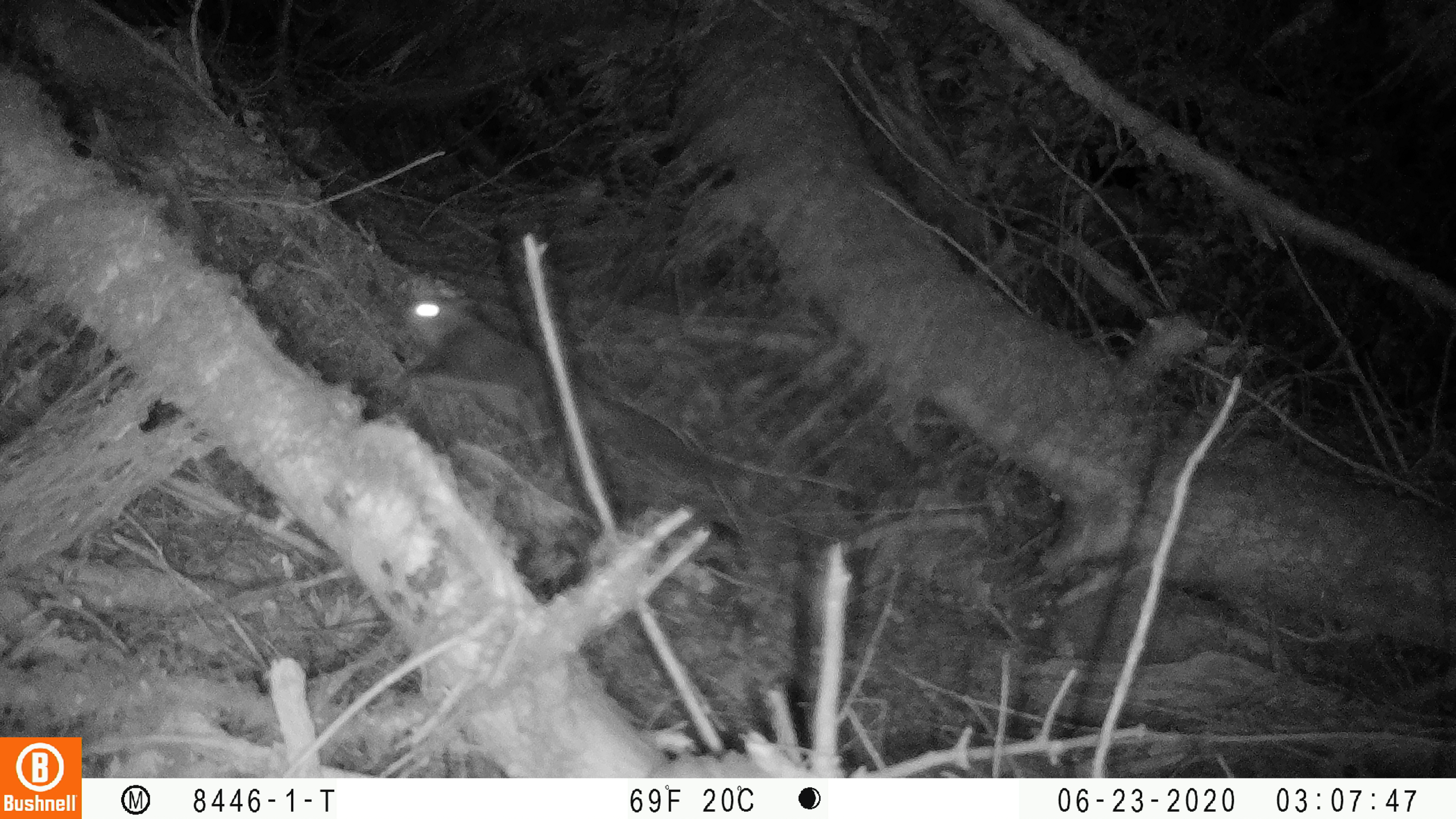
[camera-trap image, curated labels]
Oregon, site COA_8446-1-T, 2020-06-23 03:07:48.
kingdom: Animalia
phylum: Chordata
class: Mammalia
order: Rodentia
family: Sciuridae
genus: Glaucomys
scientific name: Glaucomys oregonensis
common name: humboldt's flying squirrel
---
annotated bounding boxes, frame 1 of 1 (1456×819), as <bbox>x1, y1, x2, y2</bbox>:
humboldt's flying squirrel: <bbox>393, 280, 739, 496</bbox>